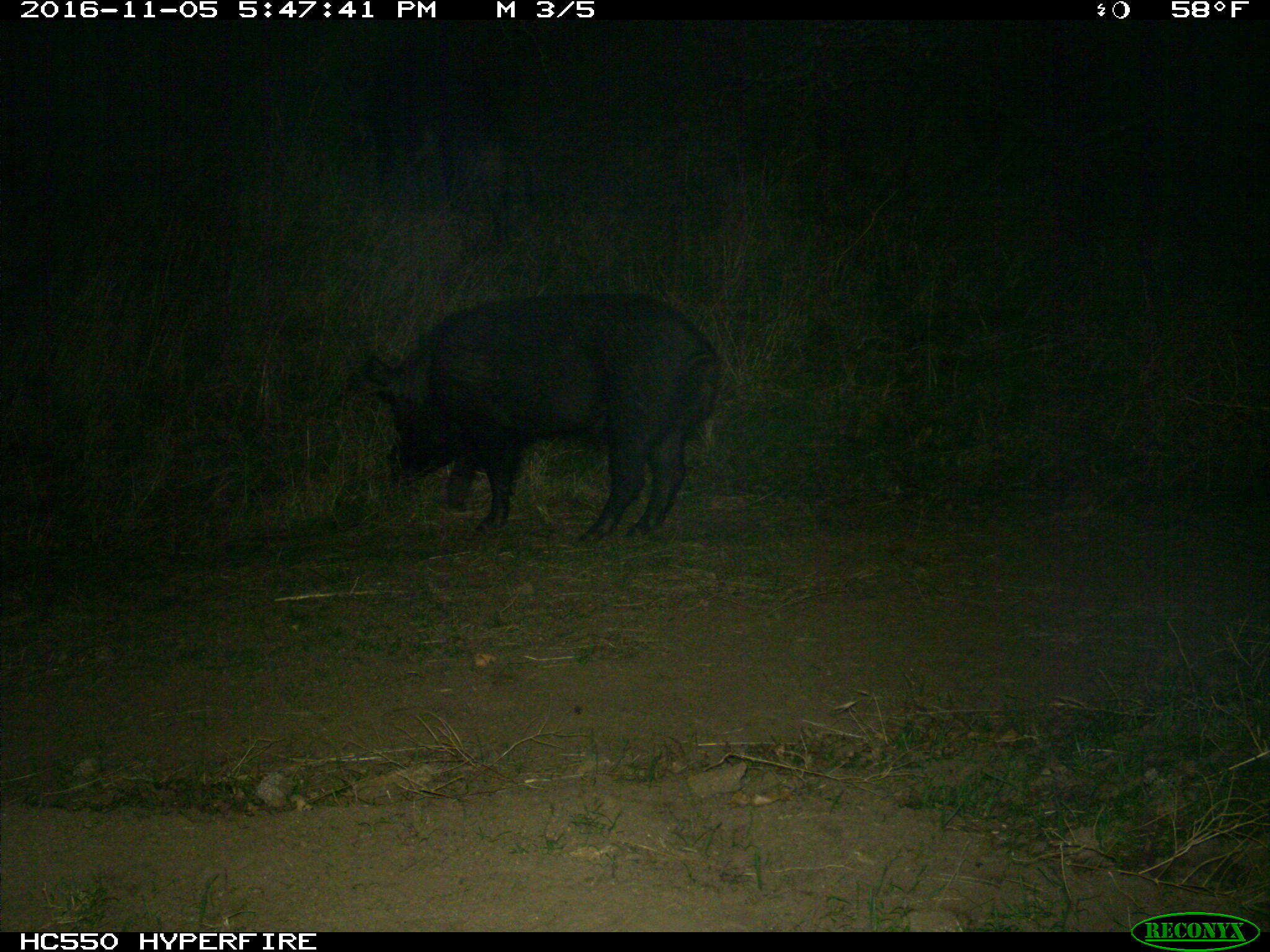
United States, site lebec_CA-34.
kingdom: Animalia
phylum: Chordata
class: Mammalia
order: Artiodactyla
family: Suidae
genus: Sus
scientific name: Sus scrofa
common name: wild boar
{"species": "Sus scrofa (wild boar)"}